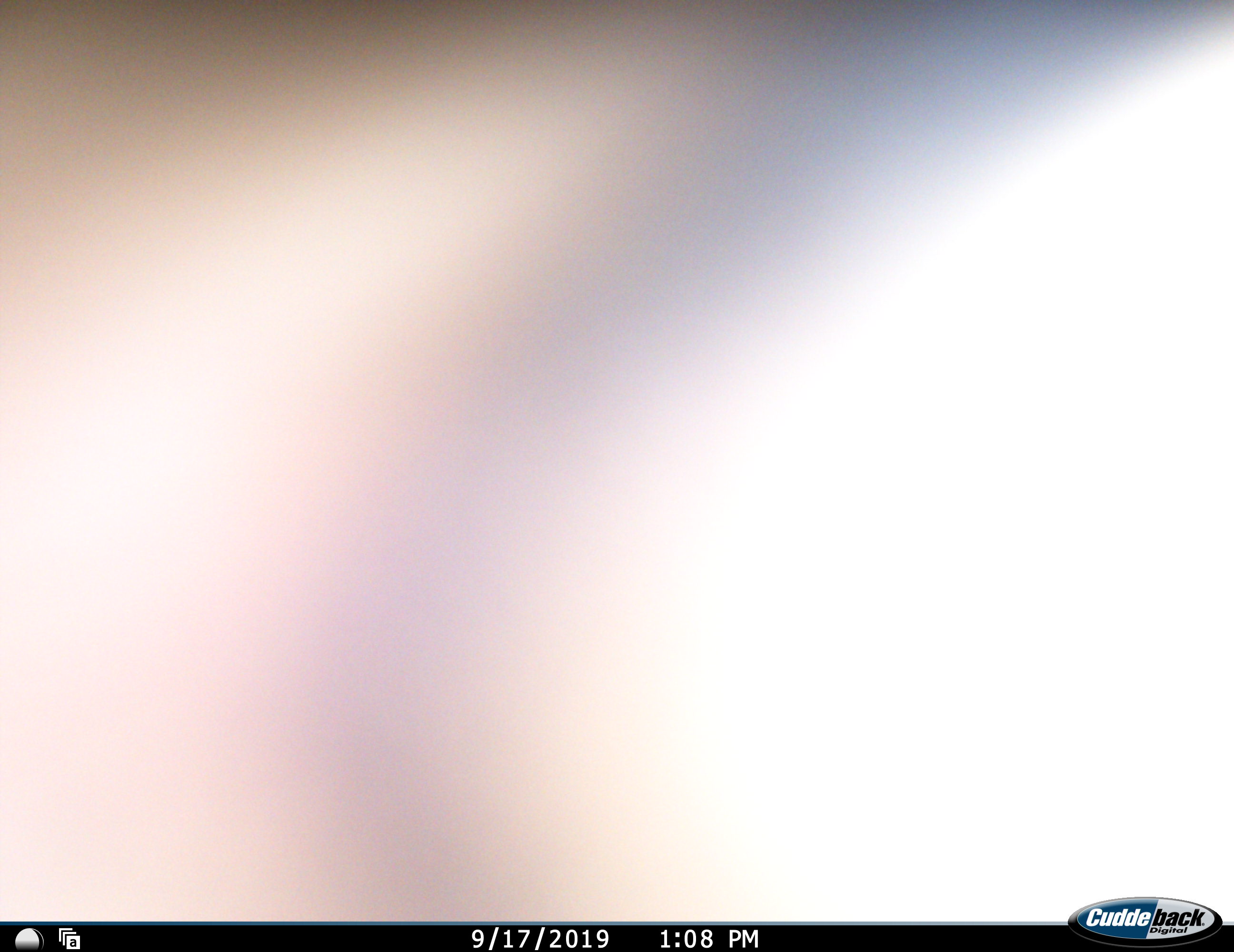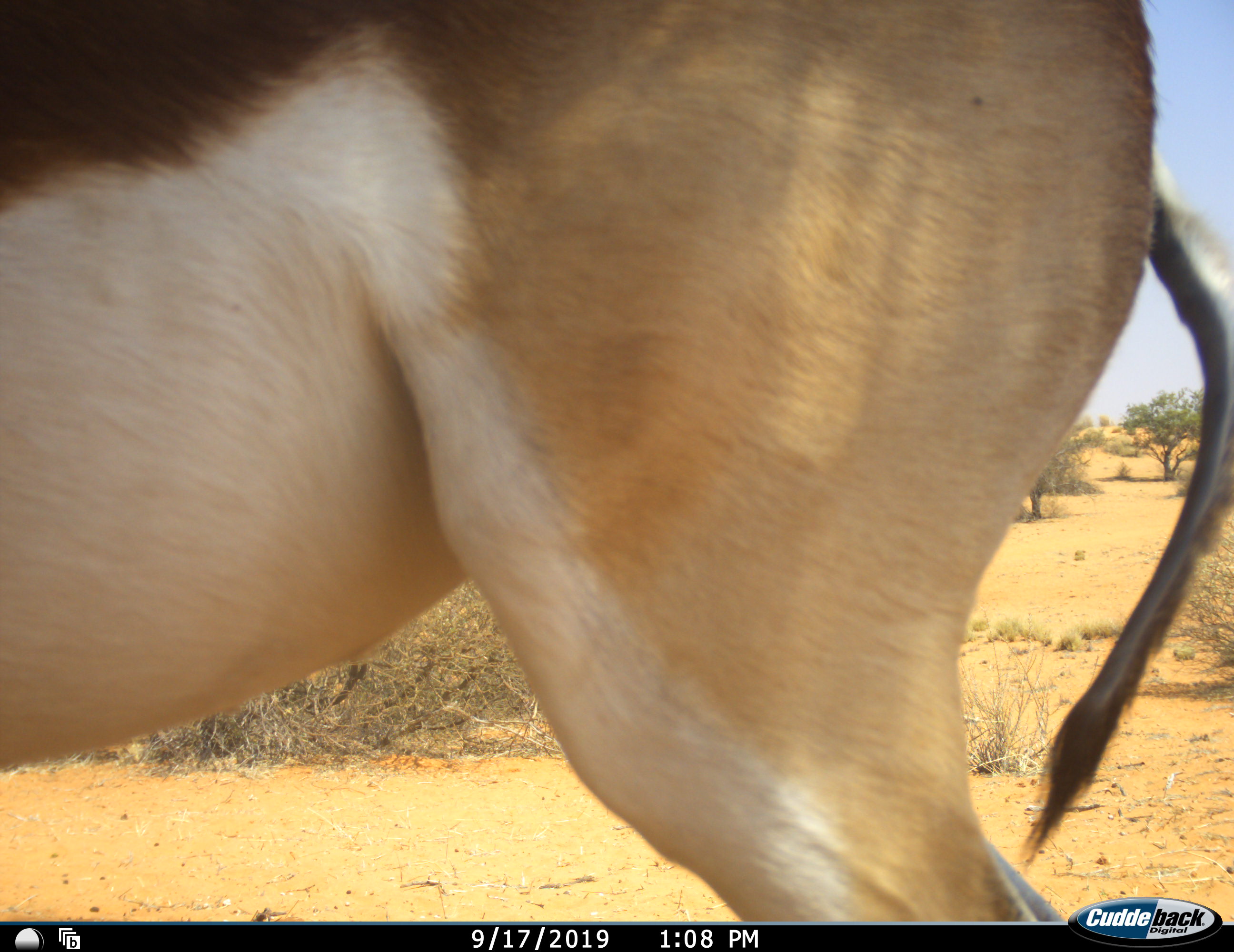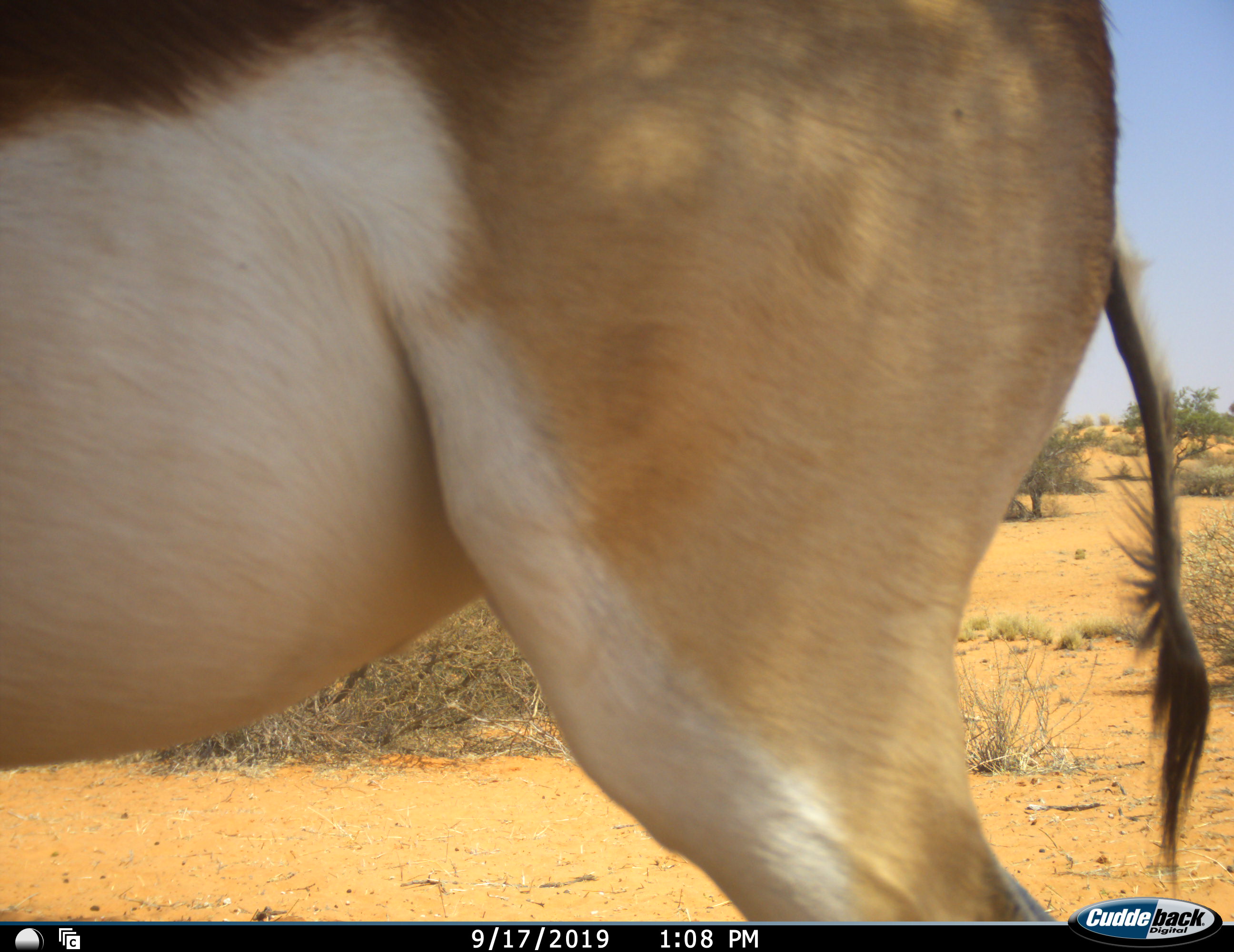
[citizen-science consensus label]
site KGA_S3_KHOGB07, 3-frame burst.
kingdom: Animalia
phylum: Chordata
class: Mammalia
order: Artiodactyla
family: Bovidae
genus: Antidorcas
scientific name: Antidorcas marsupialis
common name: springbok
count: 1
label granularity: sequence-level